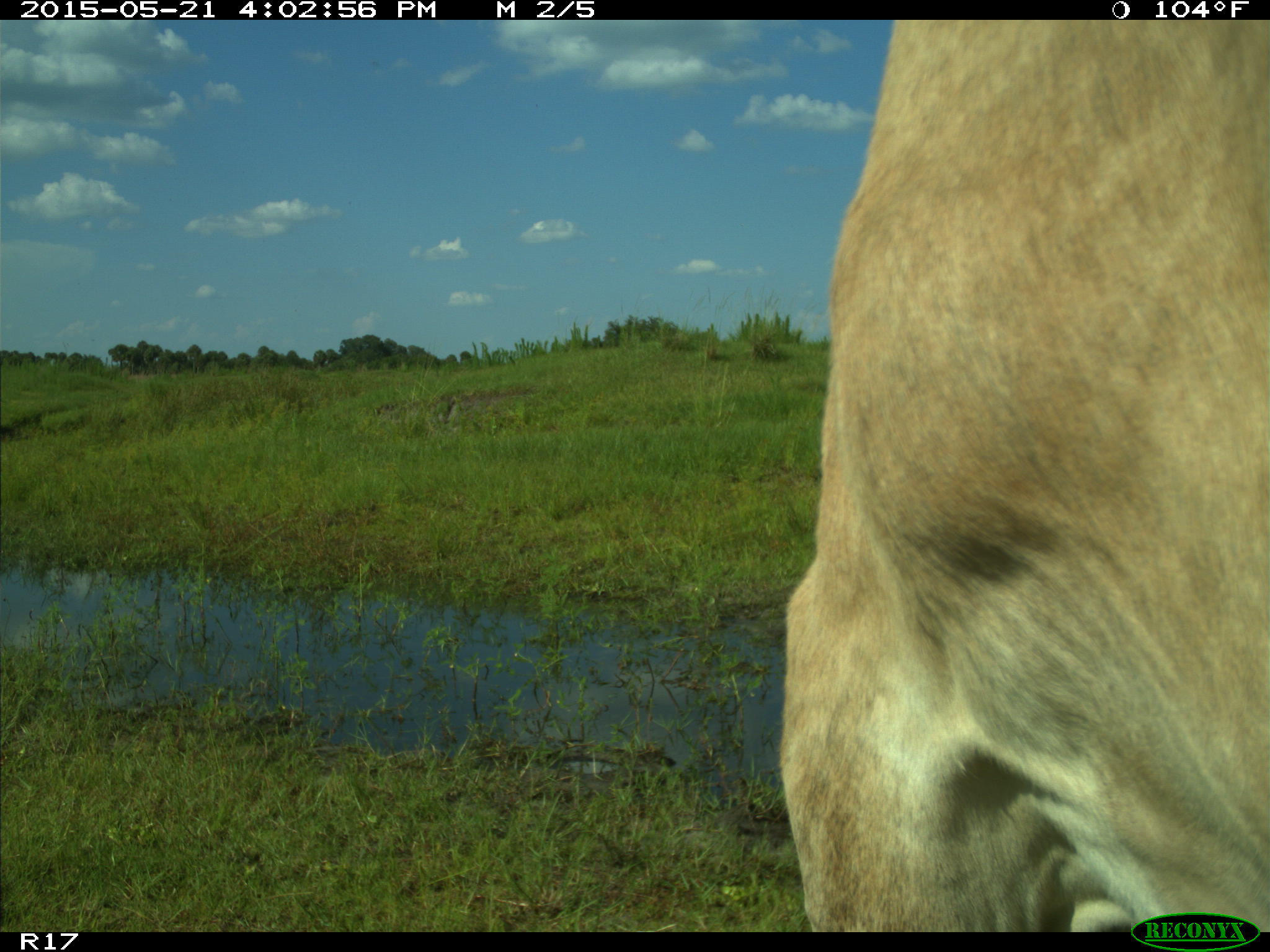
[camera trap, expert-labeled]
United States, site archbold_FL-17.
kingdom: Animalia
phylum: Chordata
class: Mammalia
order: Artiodactyla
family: Bovidae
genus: Bos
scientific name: Bos taurus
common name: domestic cow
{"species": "Bos taurus (domestic cow)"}